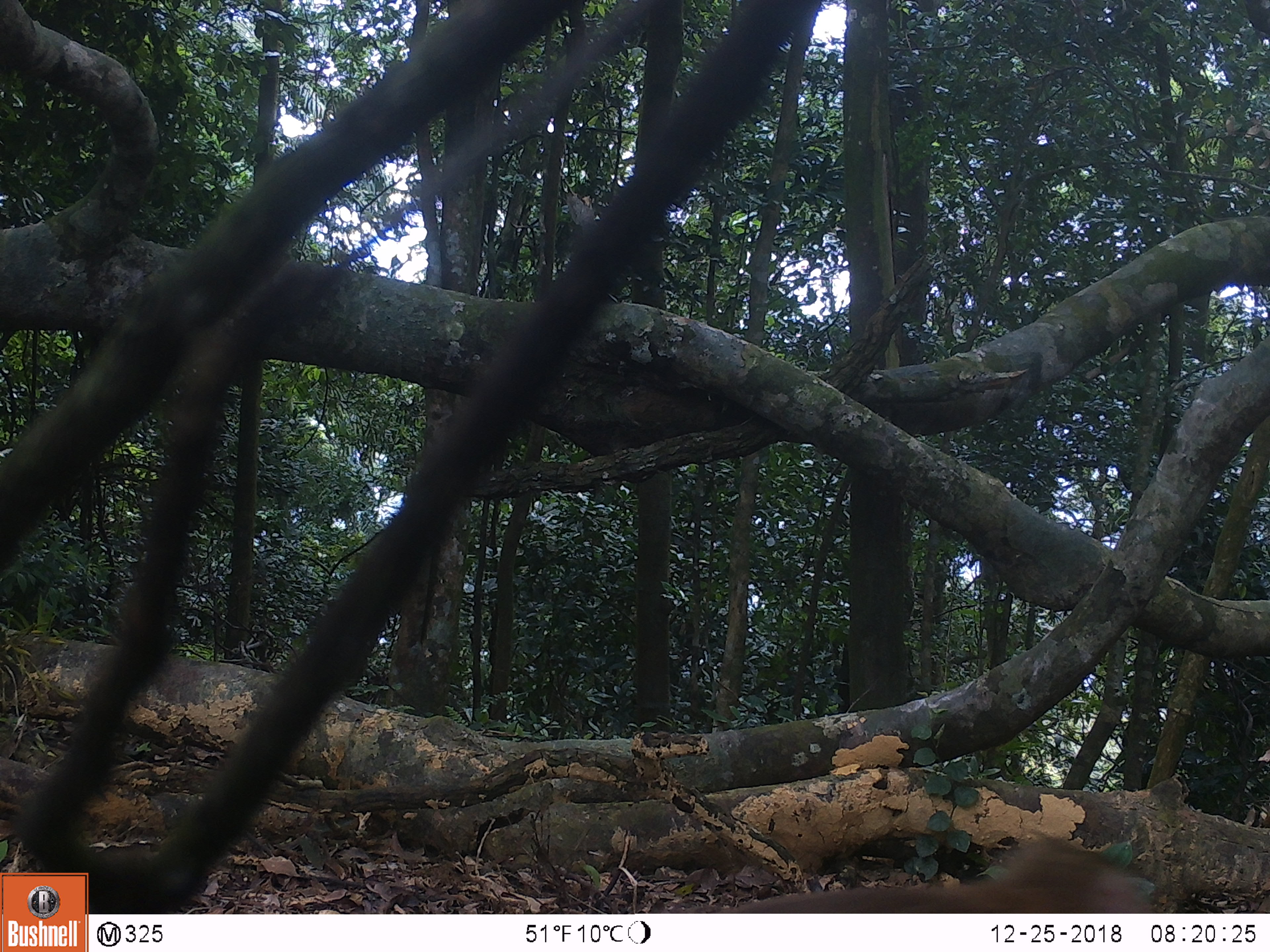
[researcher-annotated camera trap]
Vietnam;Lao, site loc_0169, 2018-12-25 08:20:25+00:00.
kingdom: Animalia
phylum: Chordata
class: Mammalia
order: Primates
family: Cercopithecidae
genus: Macaca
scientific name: Macaca nemestrina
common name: pig-tailed macaque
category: pig tailed macaque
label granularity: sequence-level